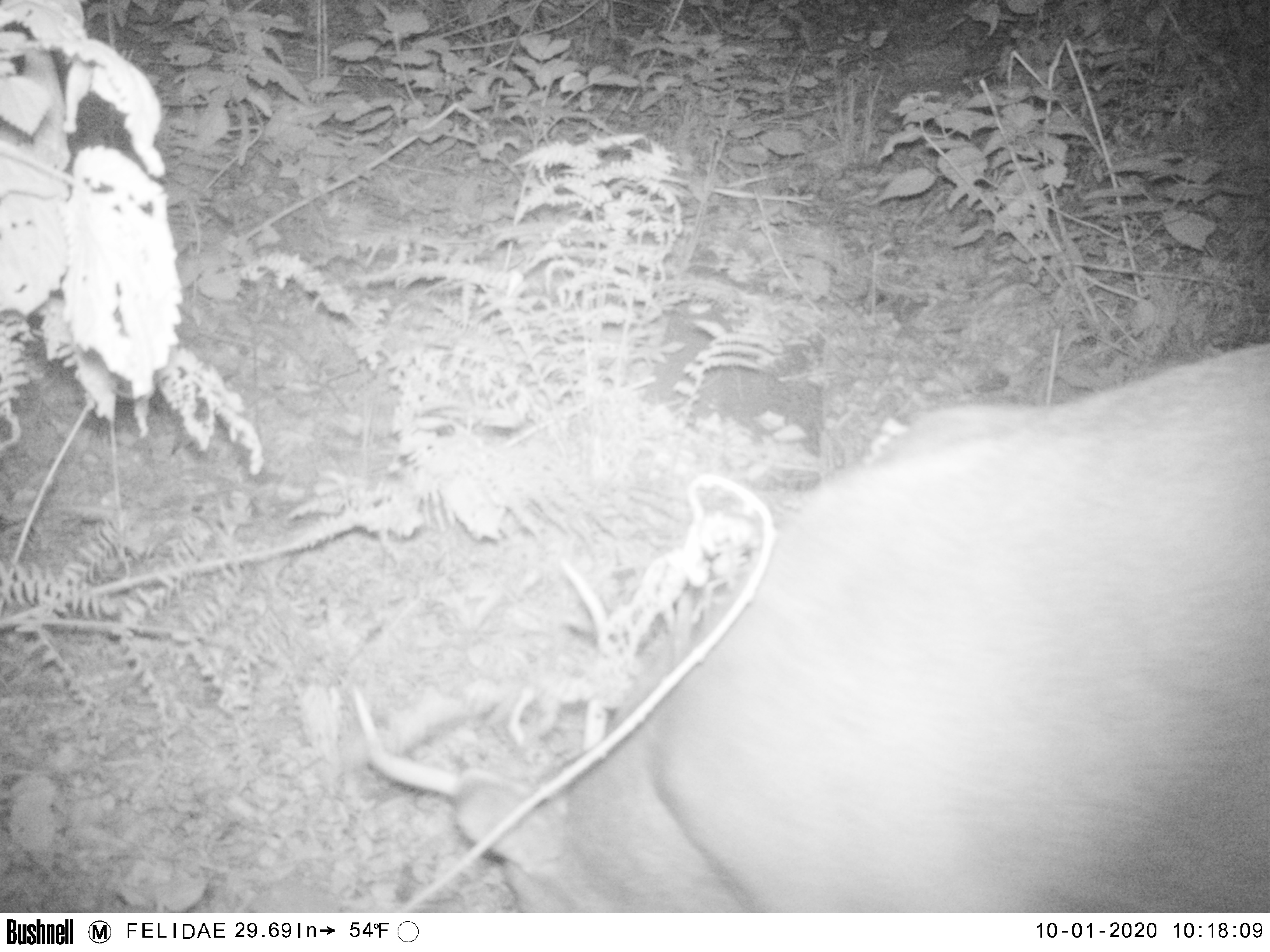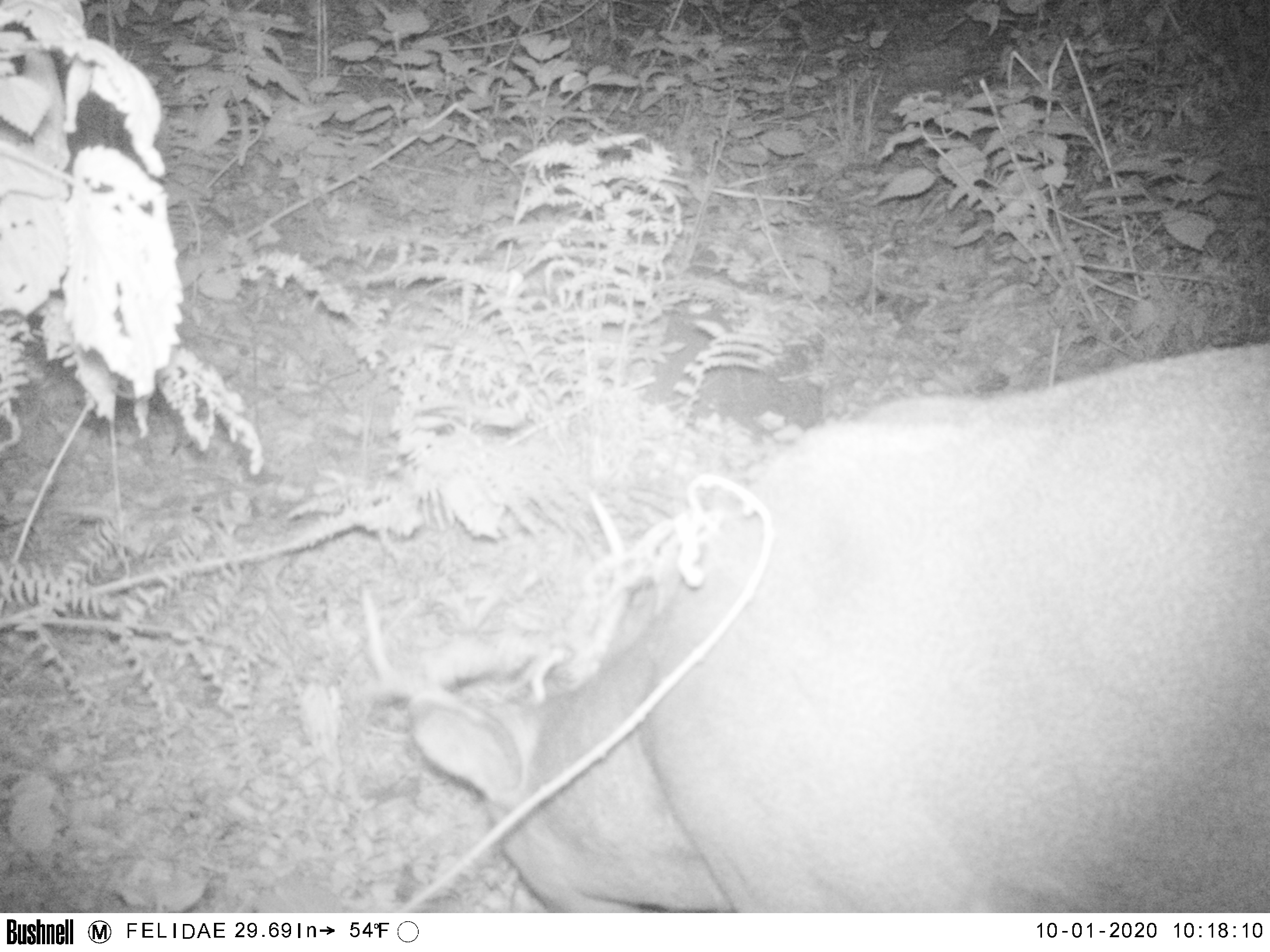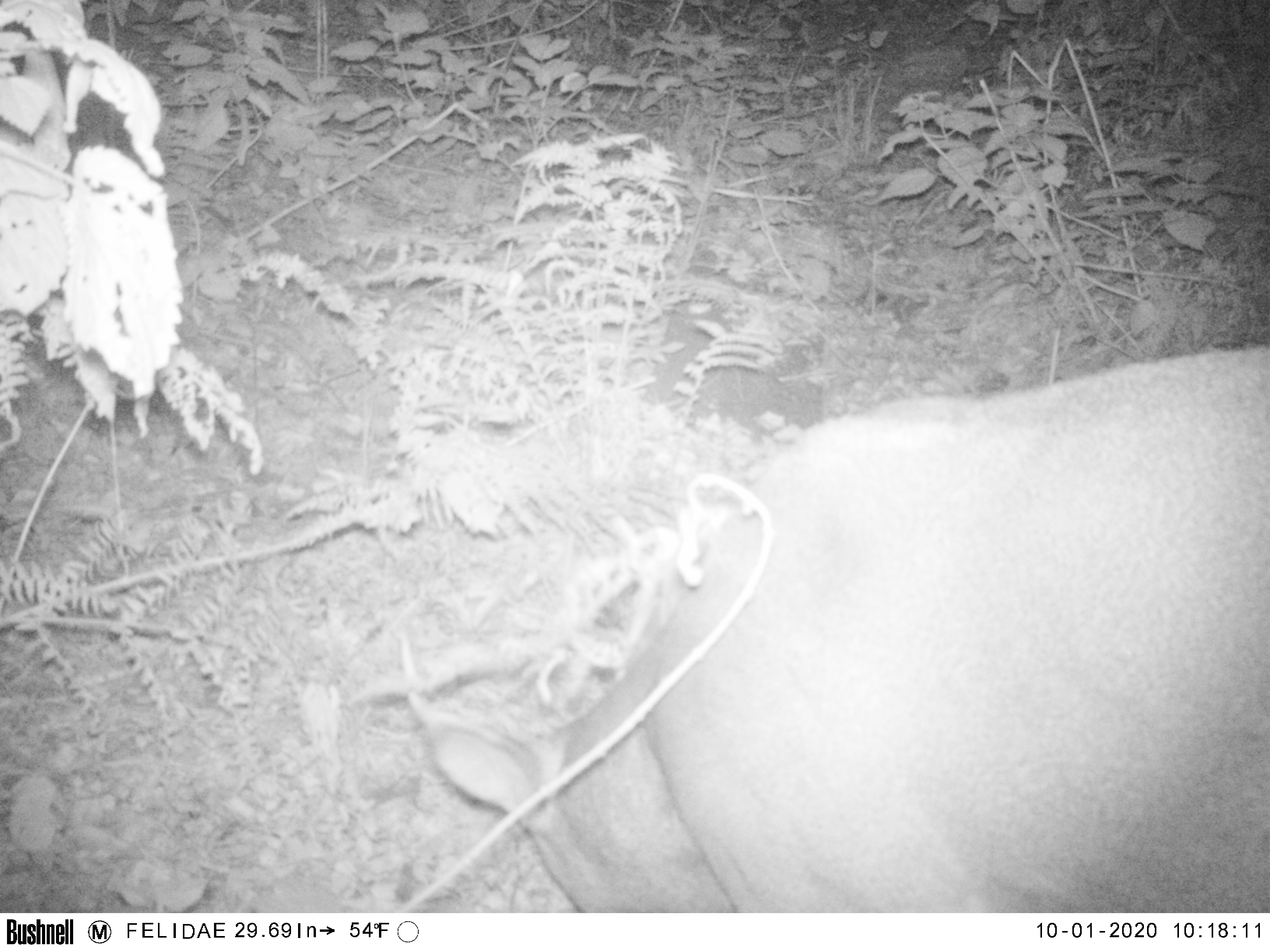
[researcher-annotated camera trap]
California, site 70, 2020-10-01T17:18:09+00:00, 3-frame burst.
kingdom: Animalia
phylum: Chordata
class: Mammalia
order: Artiodactyla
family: Cervidae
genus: Odocoileus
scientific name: Odocoileus hemionus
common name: mule deer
Mule deer (Odocoileus hemionus).